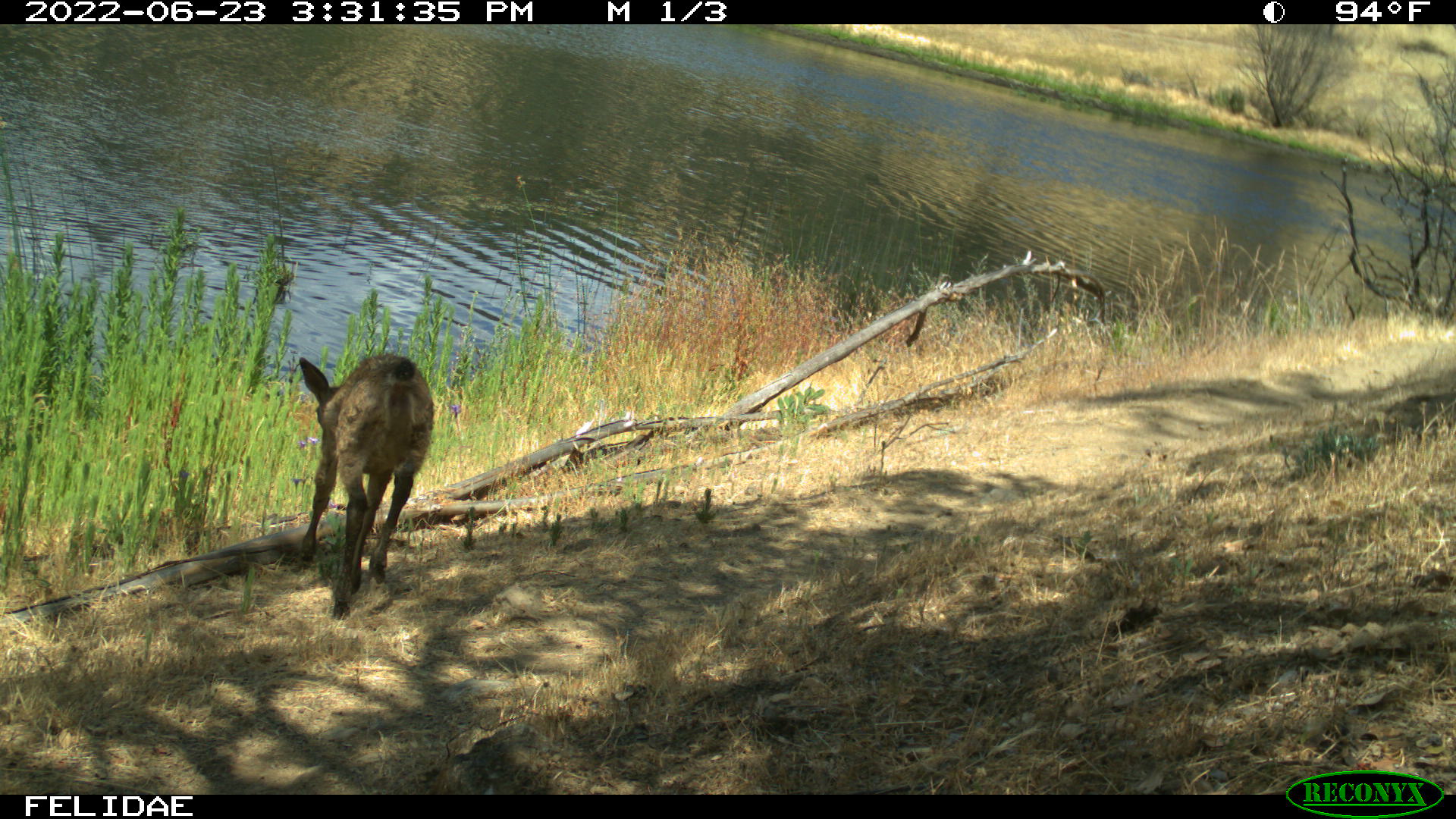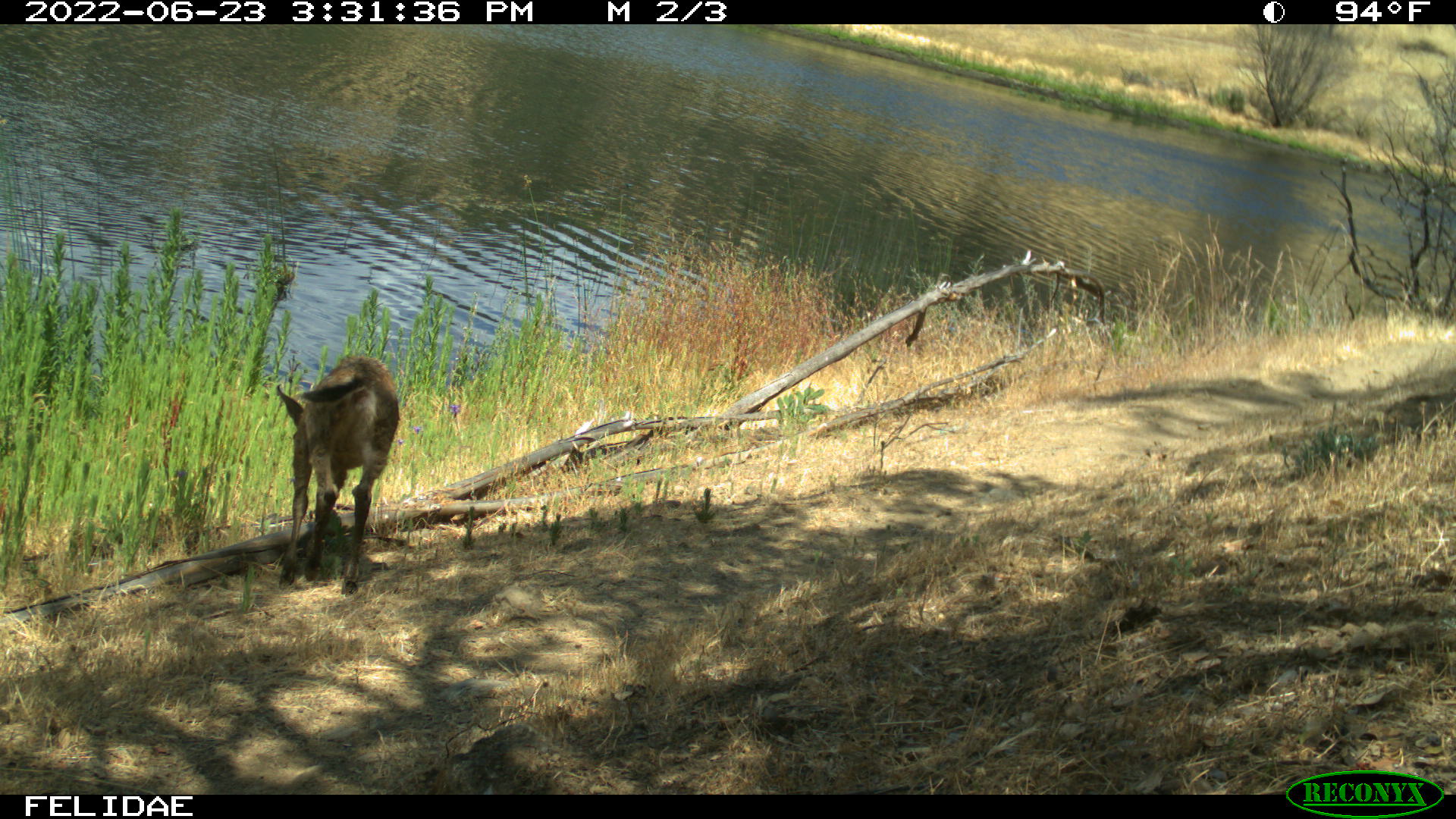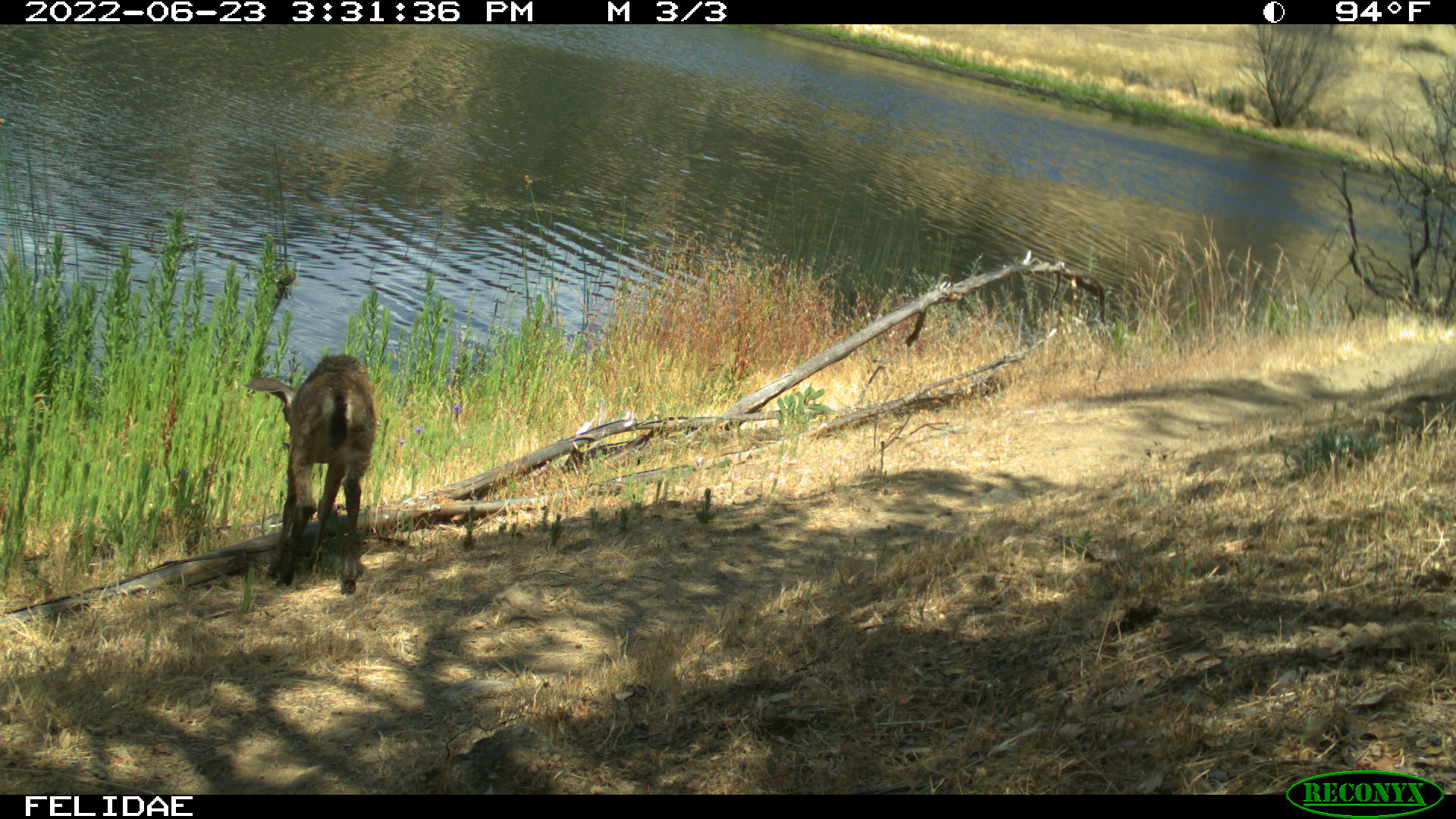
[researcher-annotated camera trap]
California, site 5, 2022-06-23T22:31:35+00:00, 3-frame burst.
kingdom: Animalia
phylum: Chordata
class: Mammalia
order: Artiodactyla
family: Cervidae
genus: Odocoileus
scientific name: Odocoileus hemionus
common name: mule deer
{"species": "mule deer (Odocoileus hemionus)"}